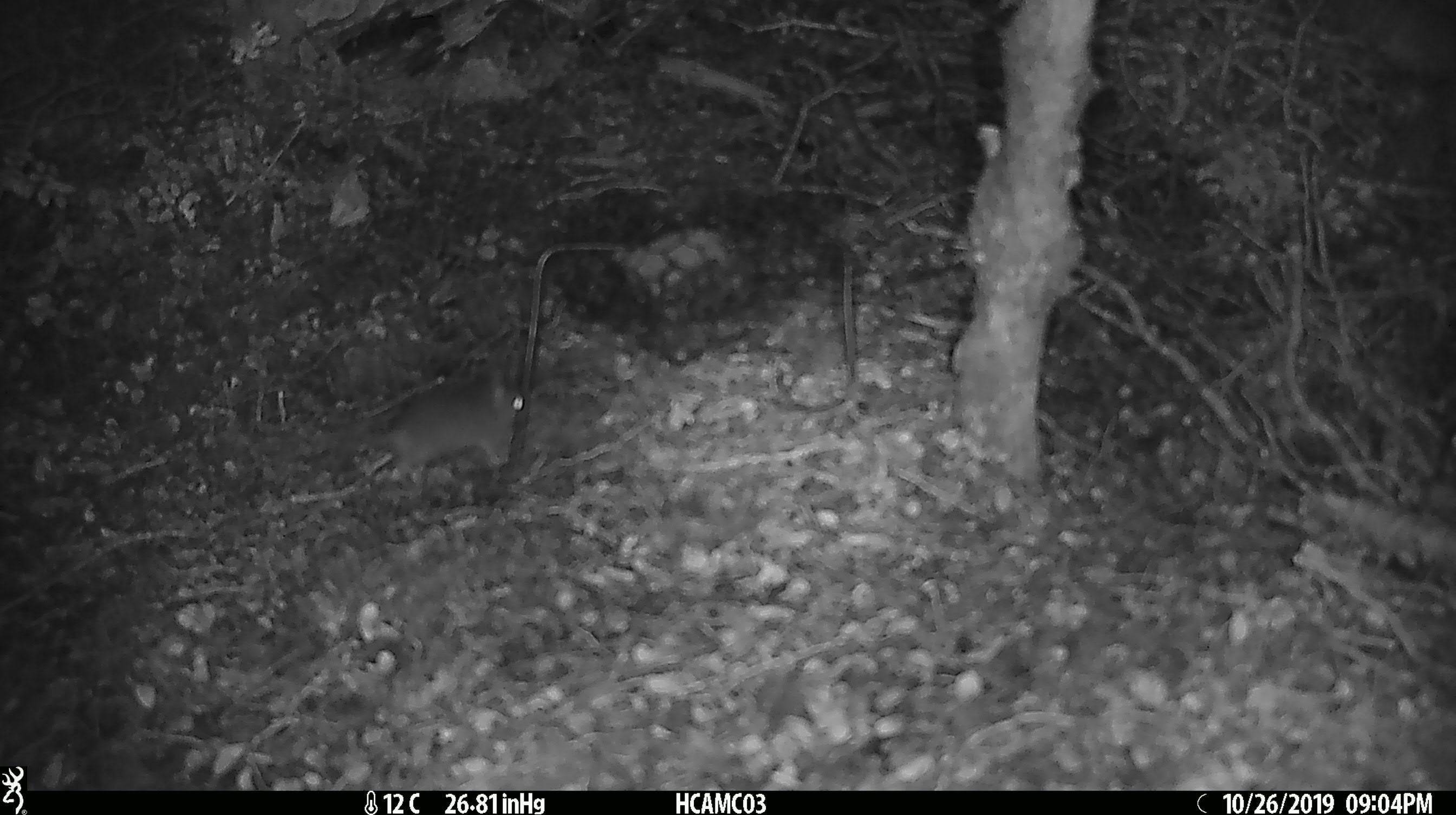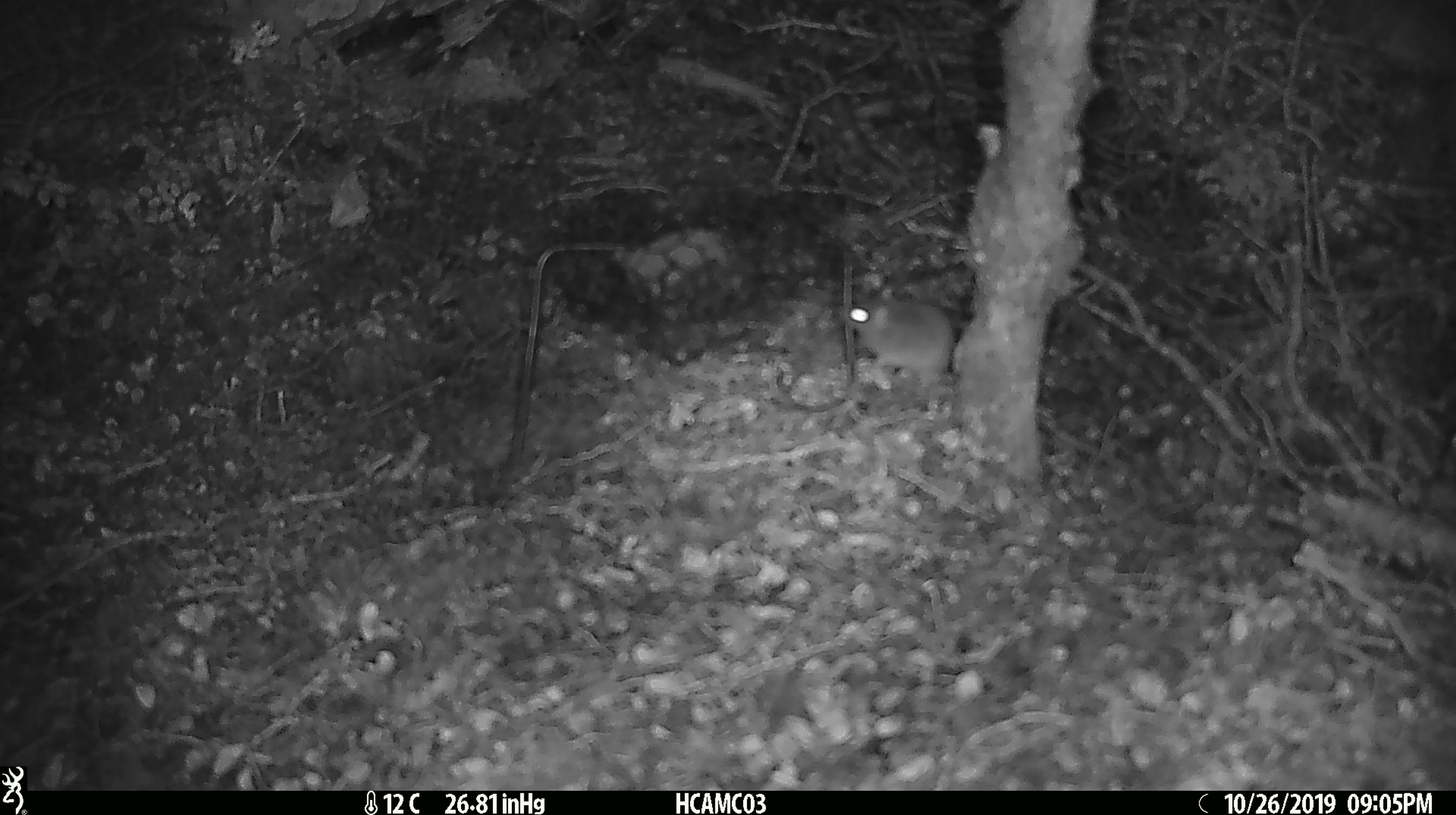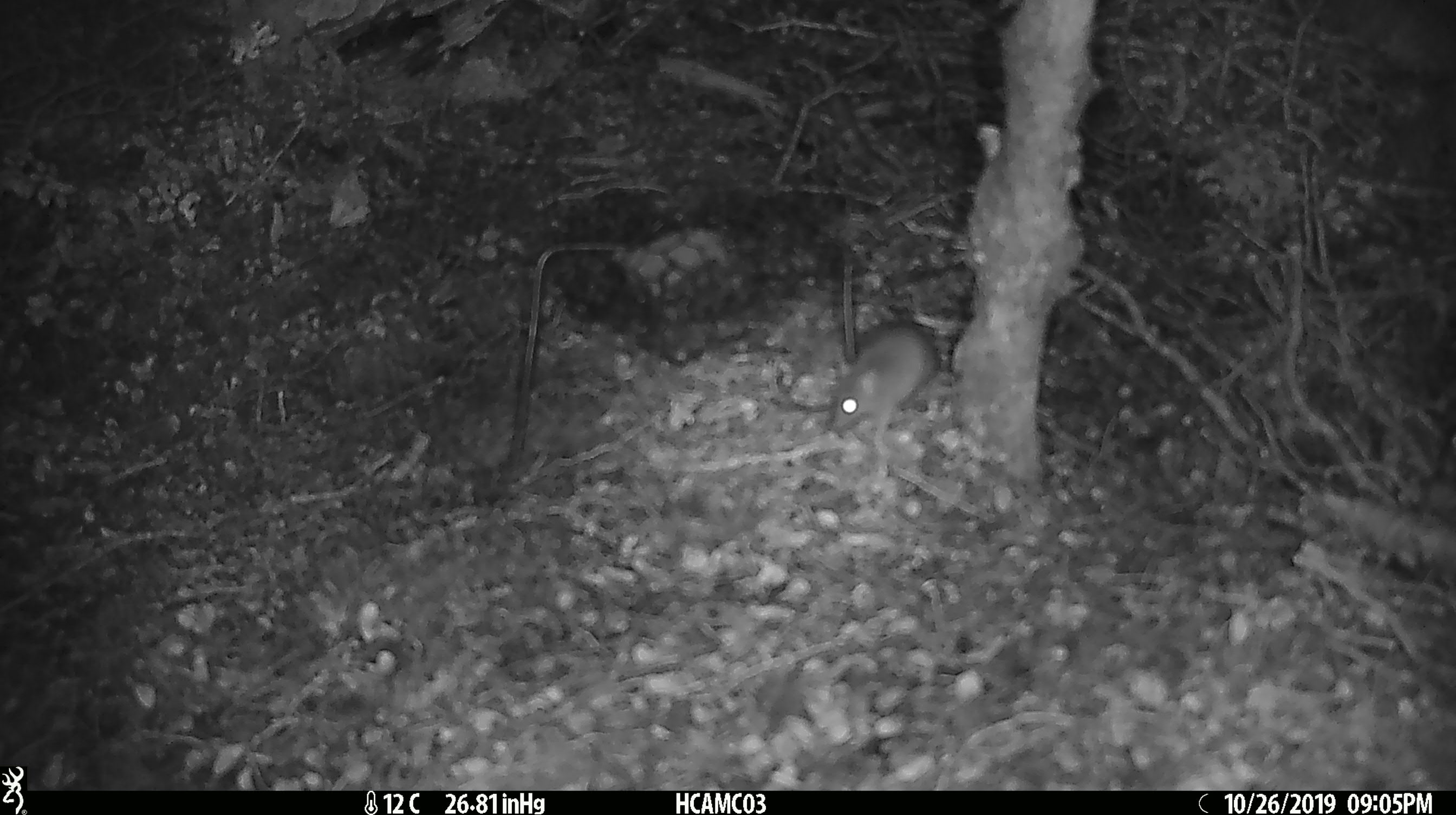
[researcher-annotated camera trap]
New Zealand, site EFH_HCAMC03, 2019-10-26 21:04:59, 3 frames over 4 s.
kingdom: Animalia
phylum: Chordata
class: Mammalia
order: Rodentia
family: Muridae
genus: Mus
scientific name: Mus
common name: mouse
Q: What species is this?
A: Mouse (Mus).